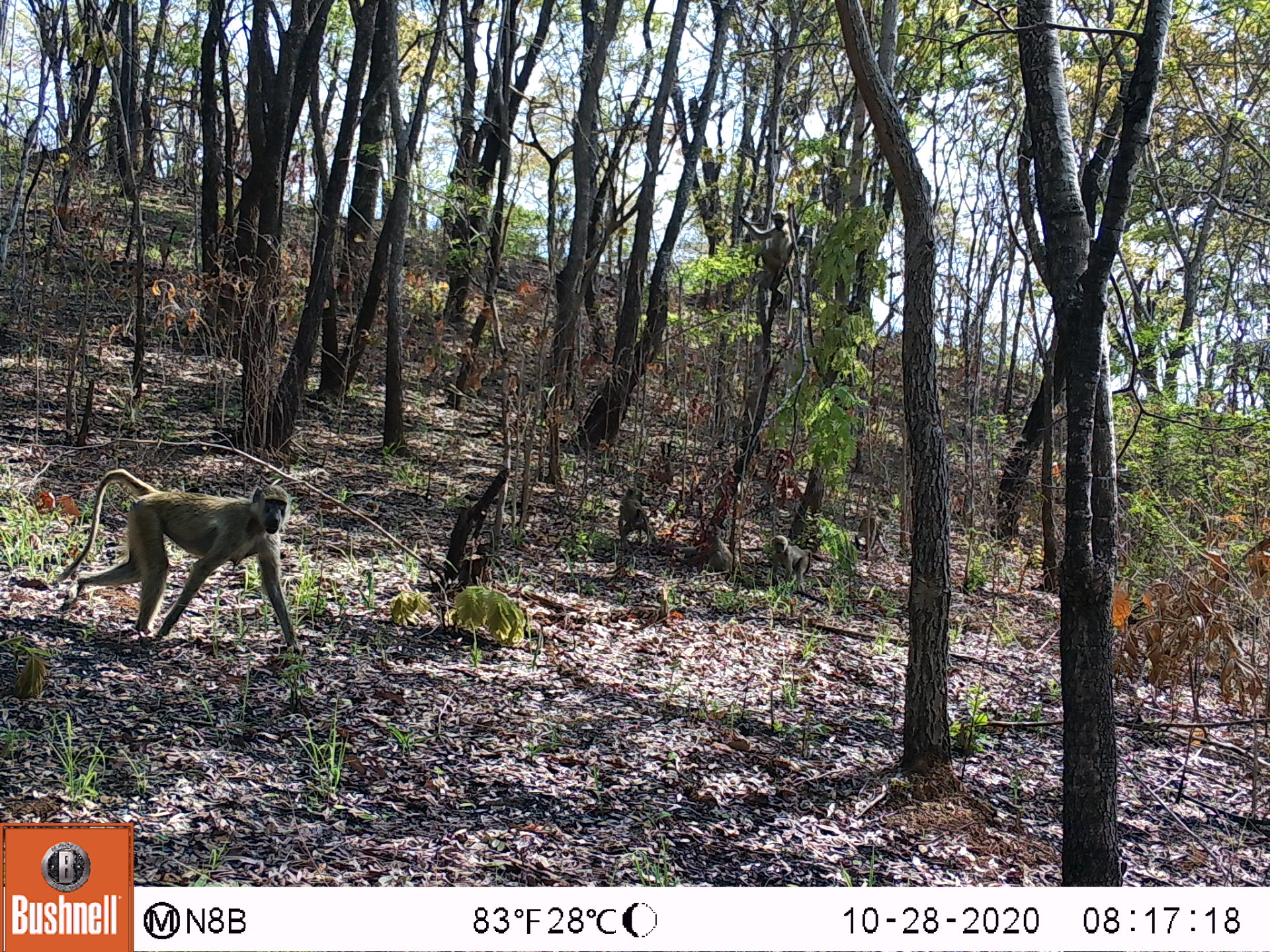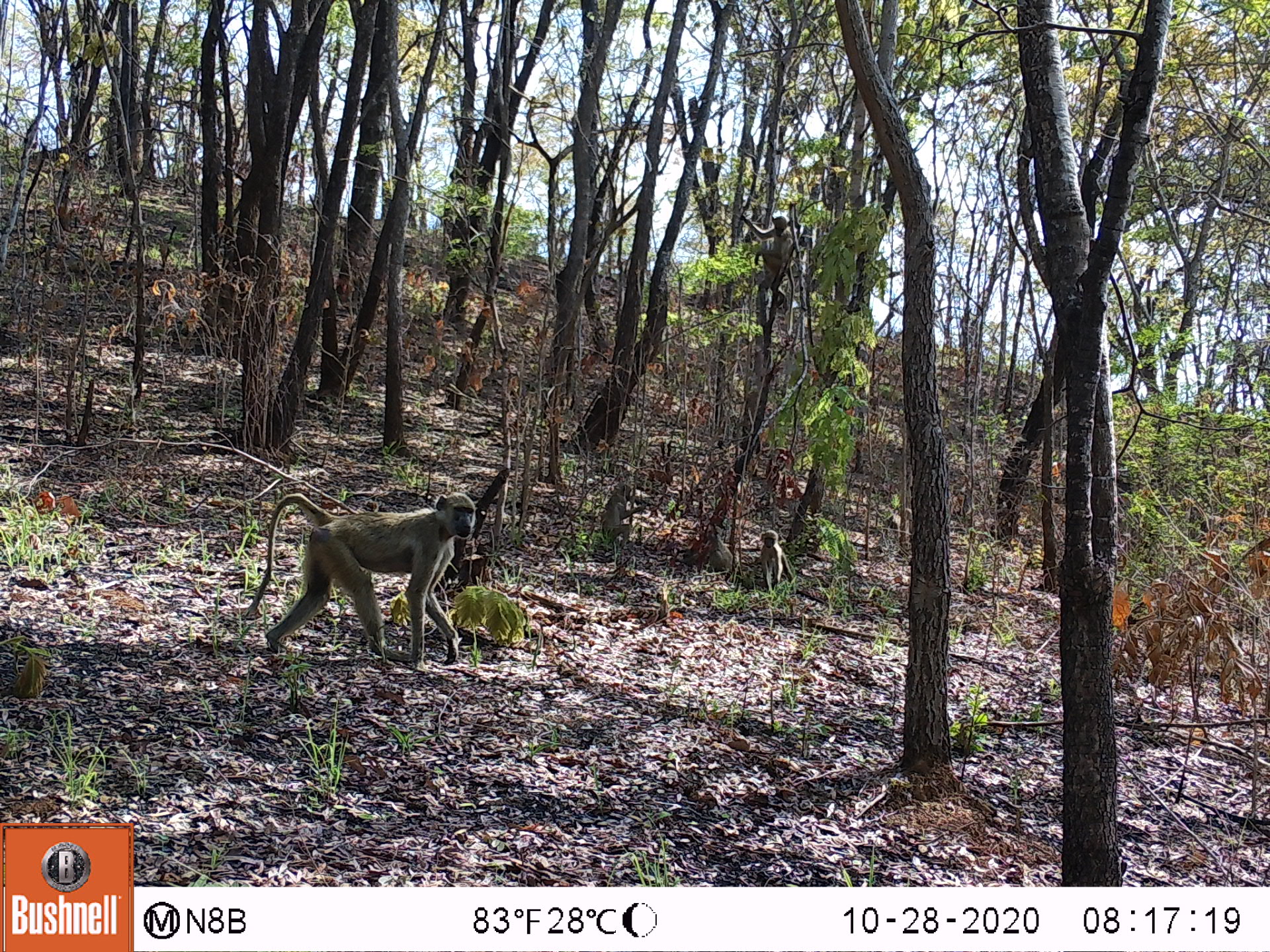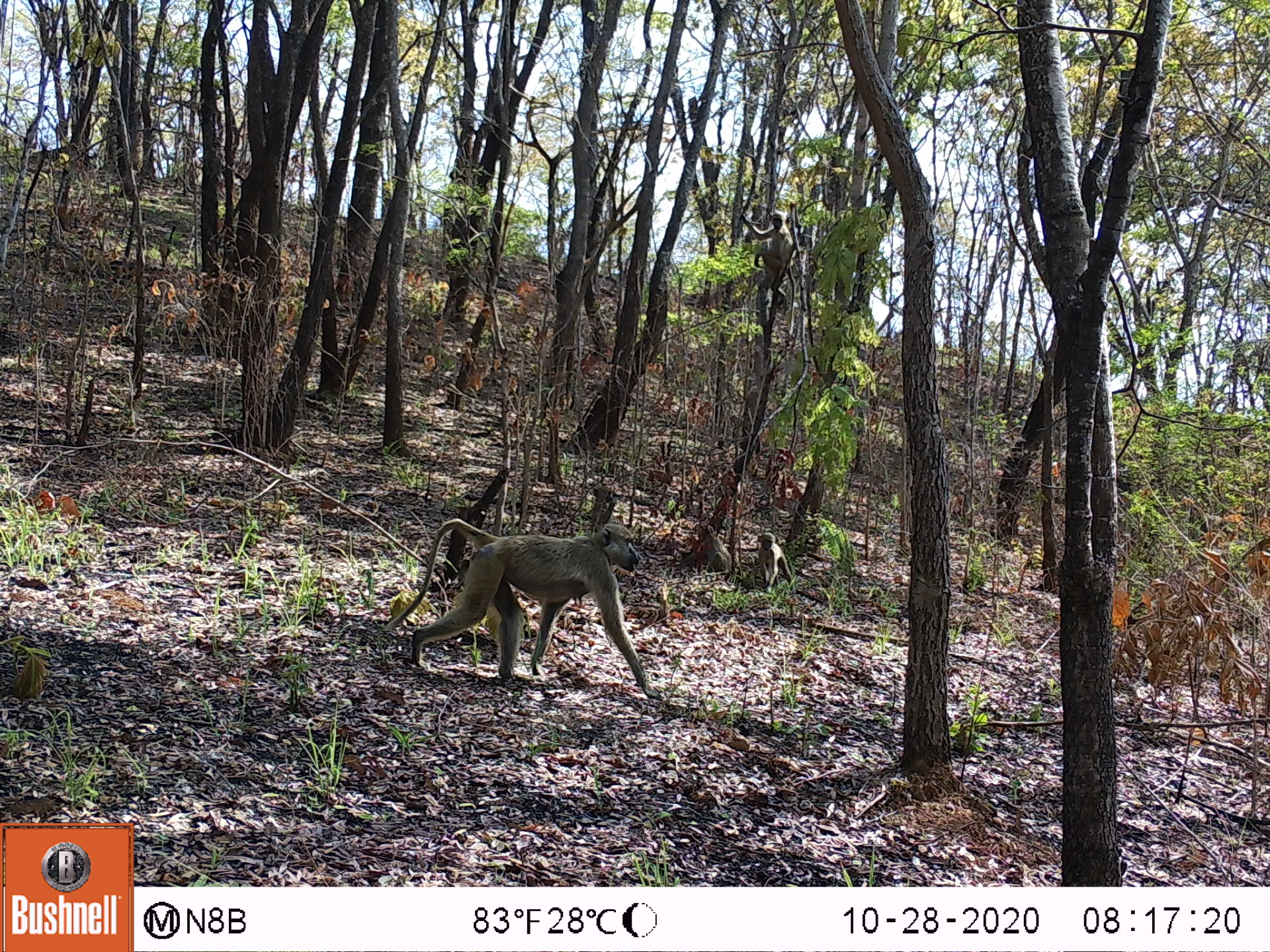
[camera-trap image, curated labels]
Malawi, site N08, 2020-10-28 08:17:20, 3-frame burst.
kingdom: Animalia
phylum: Chordata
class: Mammalia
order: Primates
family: Cercopithecidae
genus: Papio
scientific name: Papio cynocephalus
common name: yellow baboon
Yellow baboon (Papio cynocephalus), count 5.